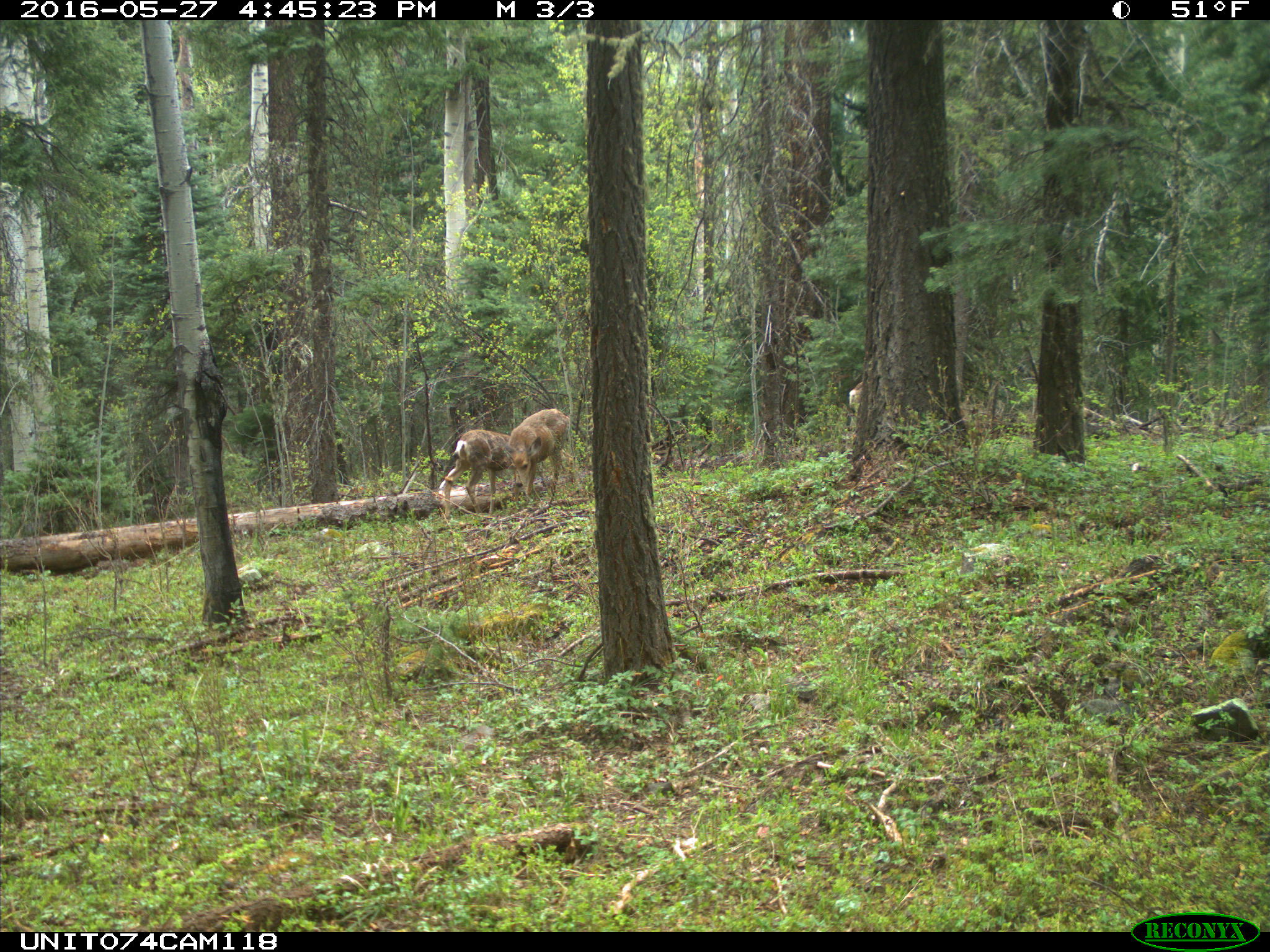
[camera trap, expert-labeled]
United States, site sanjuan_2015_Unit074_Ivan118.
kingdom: Animalia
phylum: Chordata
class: Mammalia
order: Artiodactyla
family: Cervidae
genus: Odocoileus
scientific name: Odocoileus hemionus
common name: mule deer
Odocoileus hemionus (mule deer).